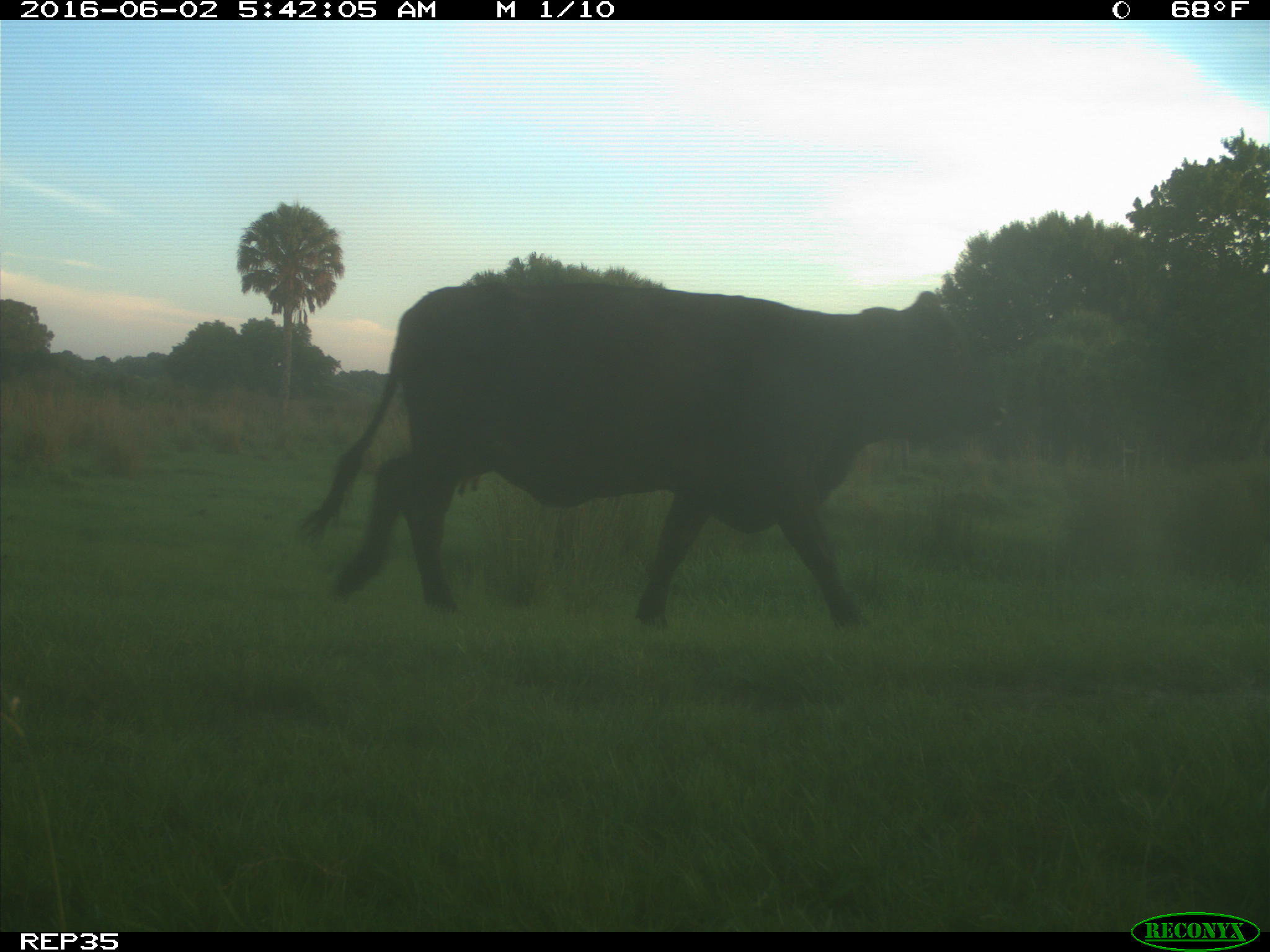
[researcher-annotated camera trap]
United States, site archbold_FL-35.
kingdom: Animalia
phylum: Chordata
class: Mammalia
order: Artiodactyla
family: Bovidae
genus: Bos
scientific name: Bos taurus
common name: domestic cow